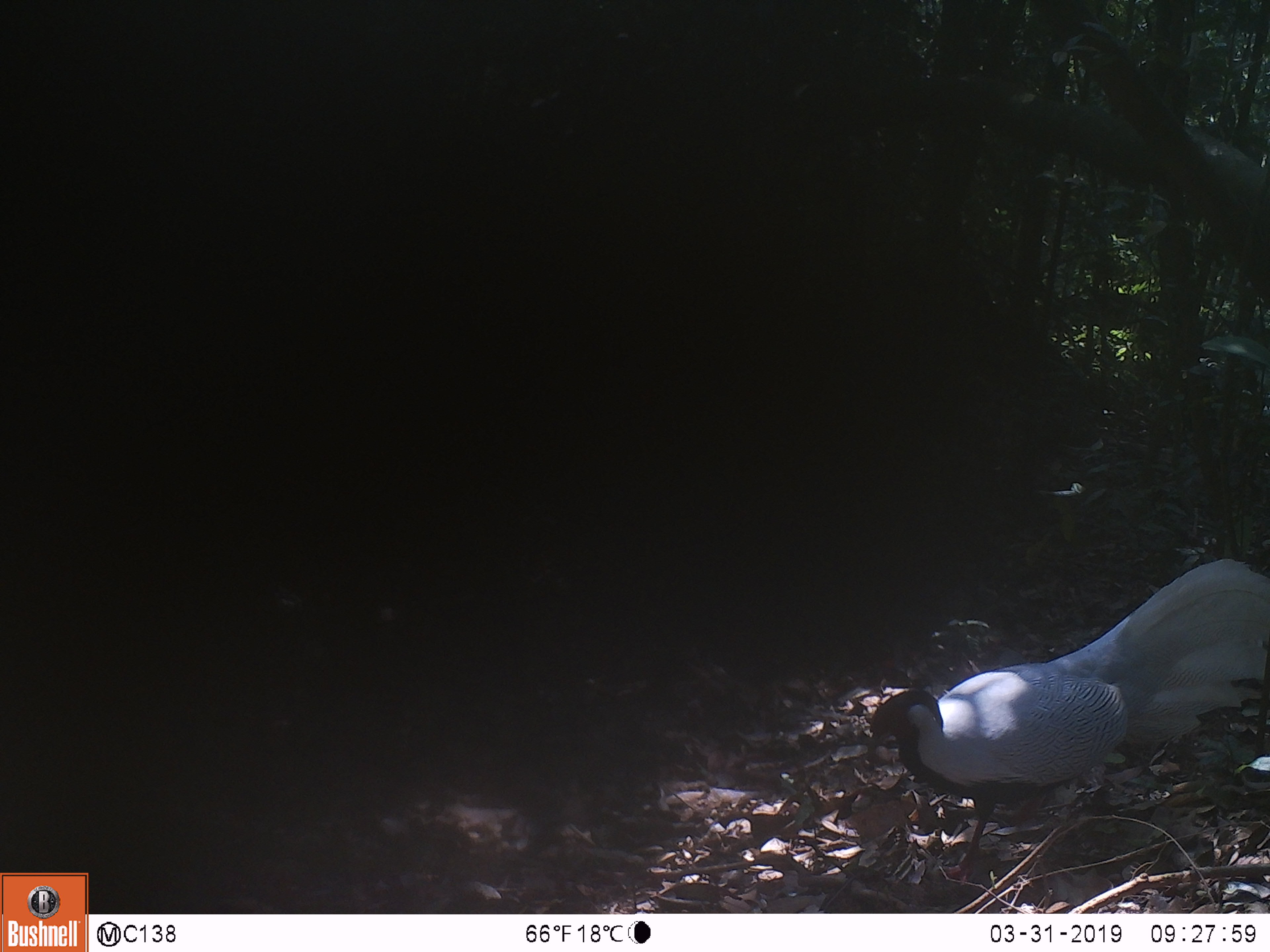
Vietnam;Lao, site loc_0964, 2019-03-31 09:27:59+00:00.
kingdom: Animalia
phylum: Chordata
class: Aves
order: Galliformes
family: Phasianidae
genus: Lophura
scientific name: Lophura nycthemera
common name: silver pheasant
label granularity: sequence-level